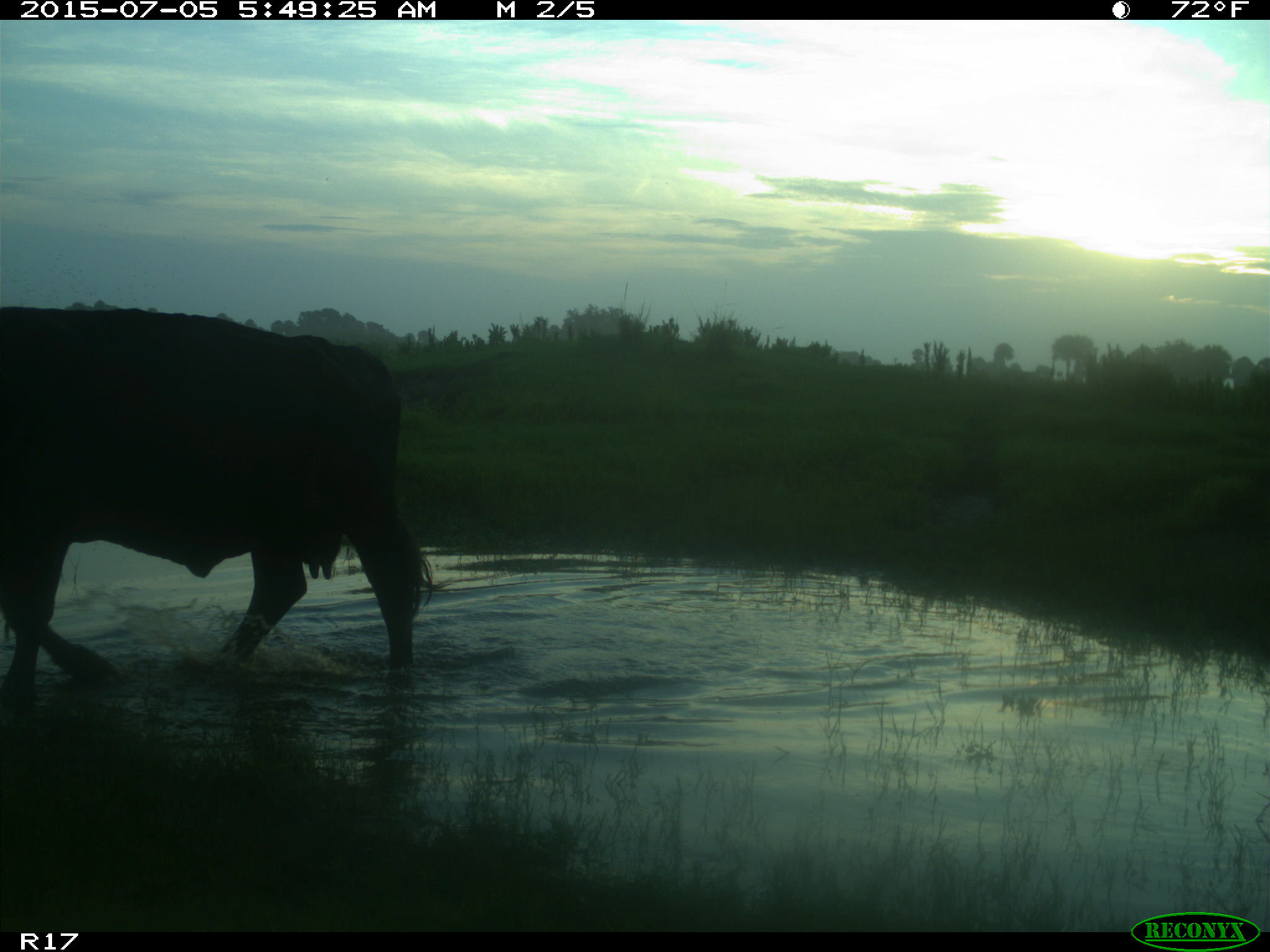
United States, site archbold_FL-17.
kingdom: Animalia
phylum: Chordata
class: Mammalia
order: Artiodactyla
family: Bovidae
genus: Bos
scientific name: Bos taurus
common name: domestic cow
Bos taurus (domestic cow).